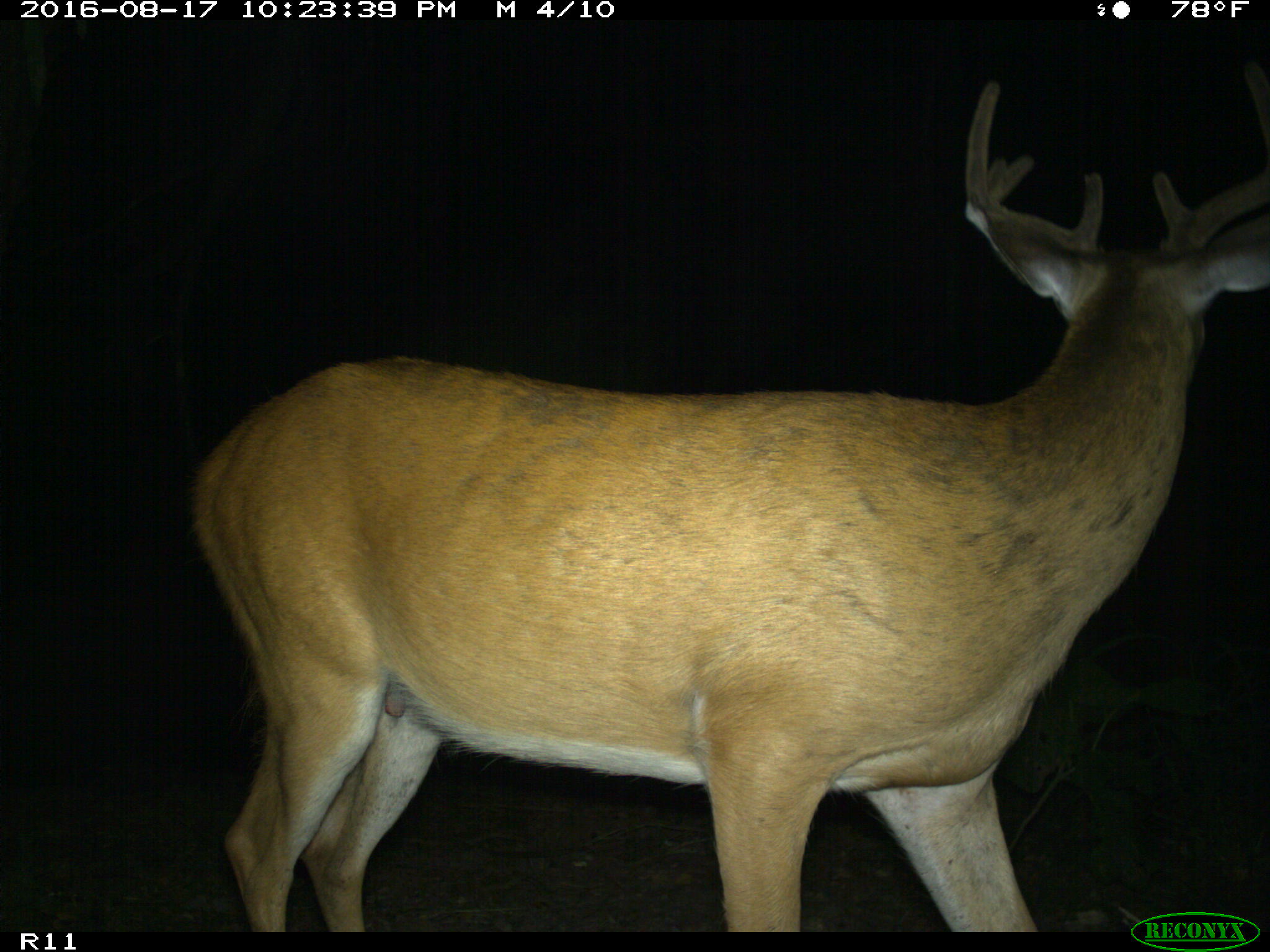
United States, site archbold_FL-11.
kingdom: Animalia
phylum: Chordata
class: Mammalia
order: Artiodactyla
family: Cervidae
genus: Odocoileus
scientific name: Odocoileus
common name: deer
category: unidentified deer